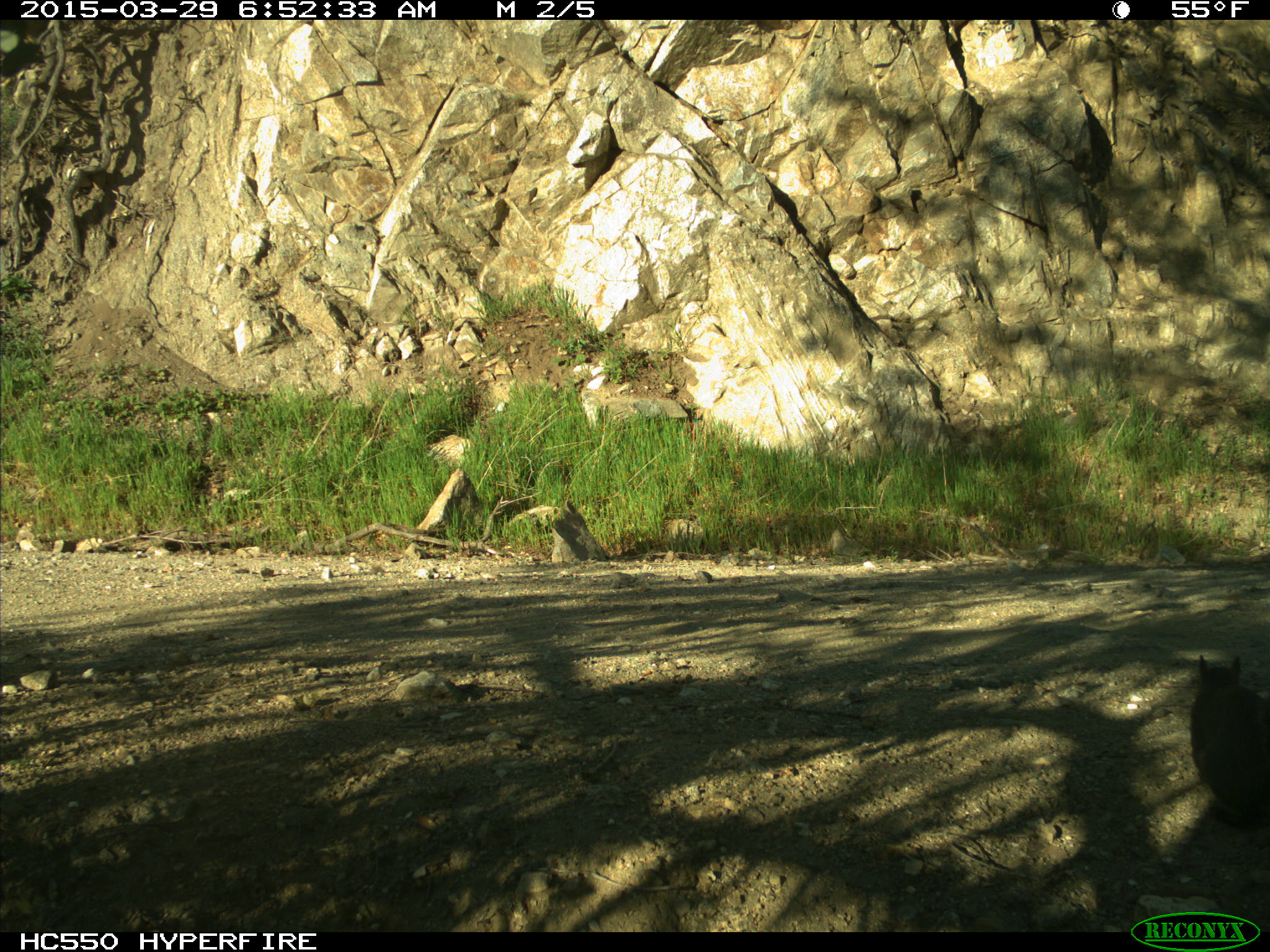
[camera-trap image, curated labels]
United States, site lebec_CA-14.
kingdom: Animalia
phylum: Chordata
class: Mammalia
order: Rodentia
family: Sciuridae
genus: Sciurus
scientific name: Sciurus carolinensis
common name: eastern gray squirrel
Sciurus carolinensis (eastern gray squirrel).